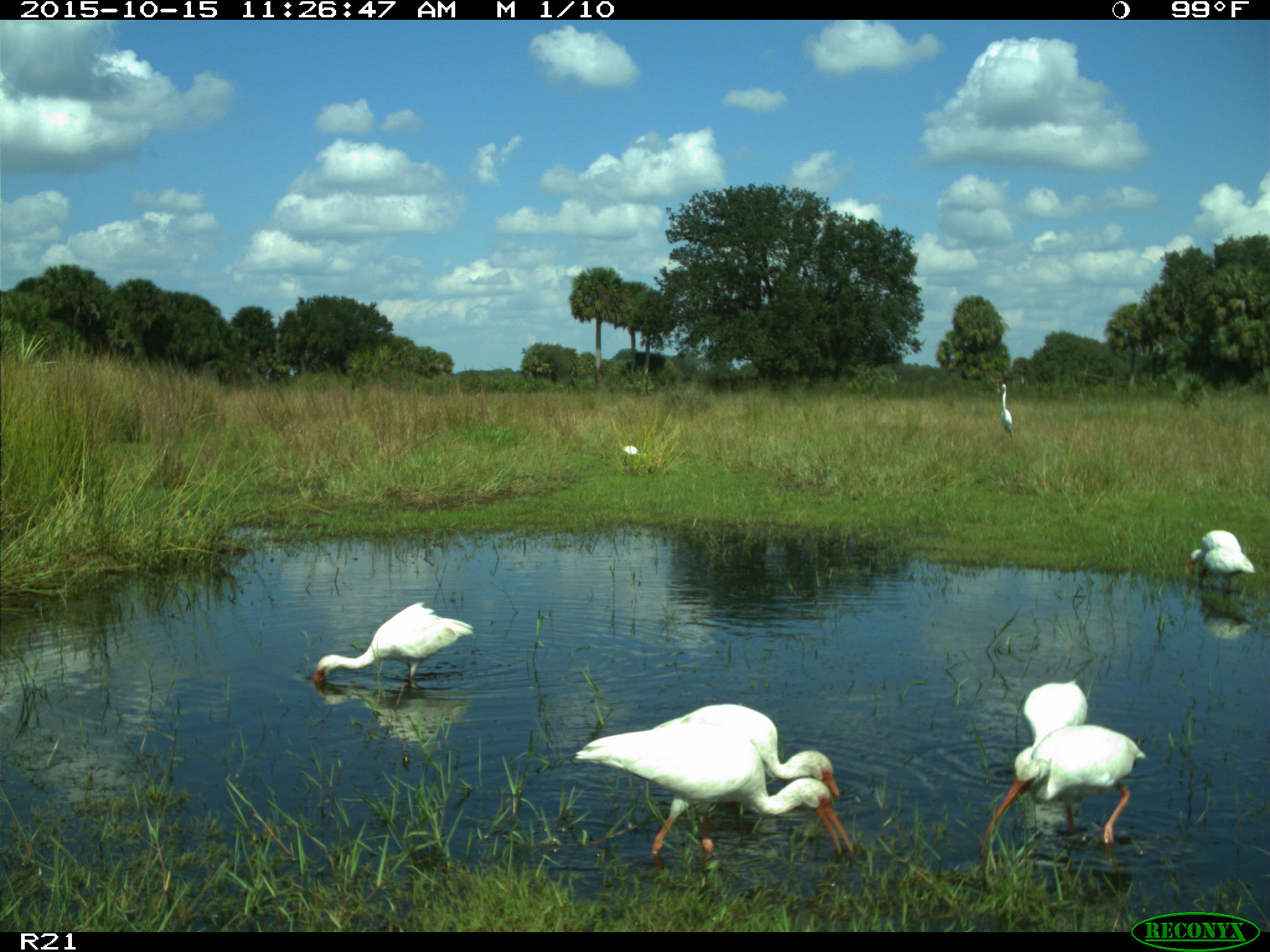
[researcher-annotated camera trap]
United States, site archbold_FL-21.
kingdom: Animalia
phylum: Chordata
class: Aves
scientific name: Aves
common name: birds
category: unidentified bird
Unidentified bird (birds) (Aves).